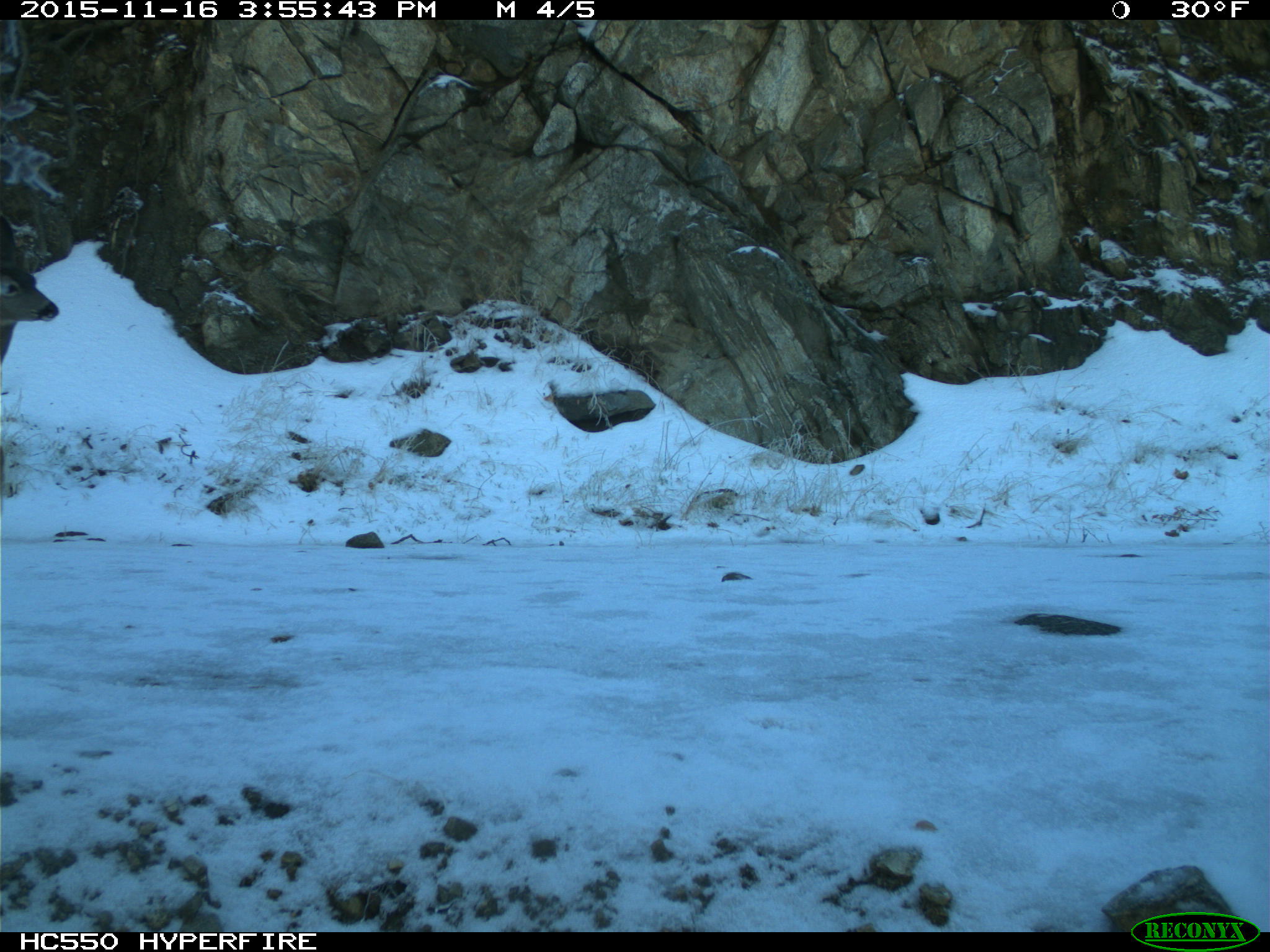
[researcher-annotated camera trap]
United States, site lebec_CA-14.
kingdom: Animalia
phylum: Chordata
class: Mammalia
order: Artiodactyla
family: Cervidae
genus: Odocoileus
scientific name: Odocoileus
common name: deer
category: unidentified deer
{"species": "unidentified deer (deer) (Odocoileus)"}